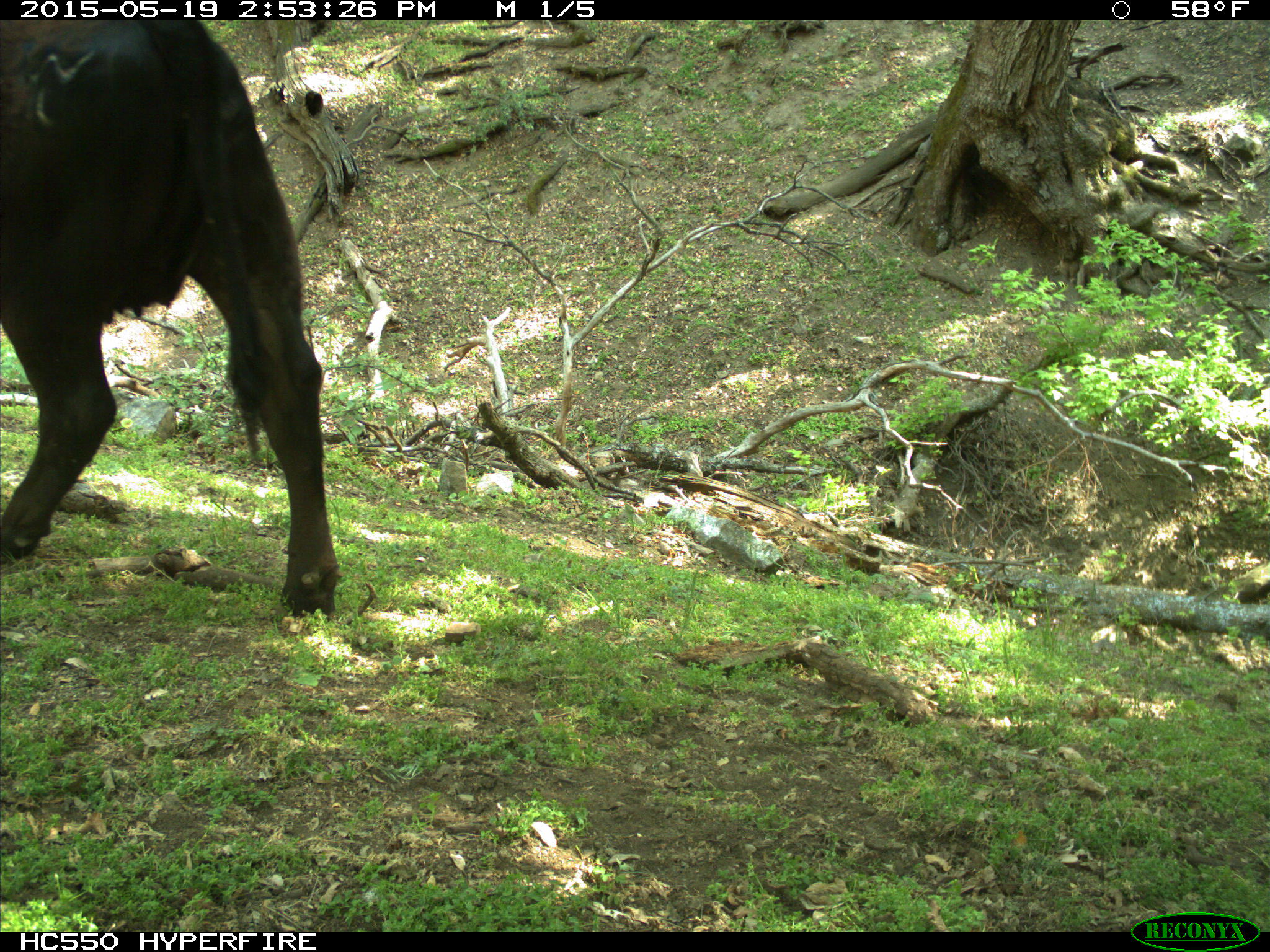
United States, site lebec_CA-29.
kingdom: Animalia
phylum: Chordata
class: Mammalia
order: Artiodactyla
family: Bovidae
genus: Bos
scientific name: Bos taurus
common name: domestic cow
Bos taurus (domestic cow).